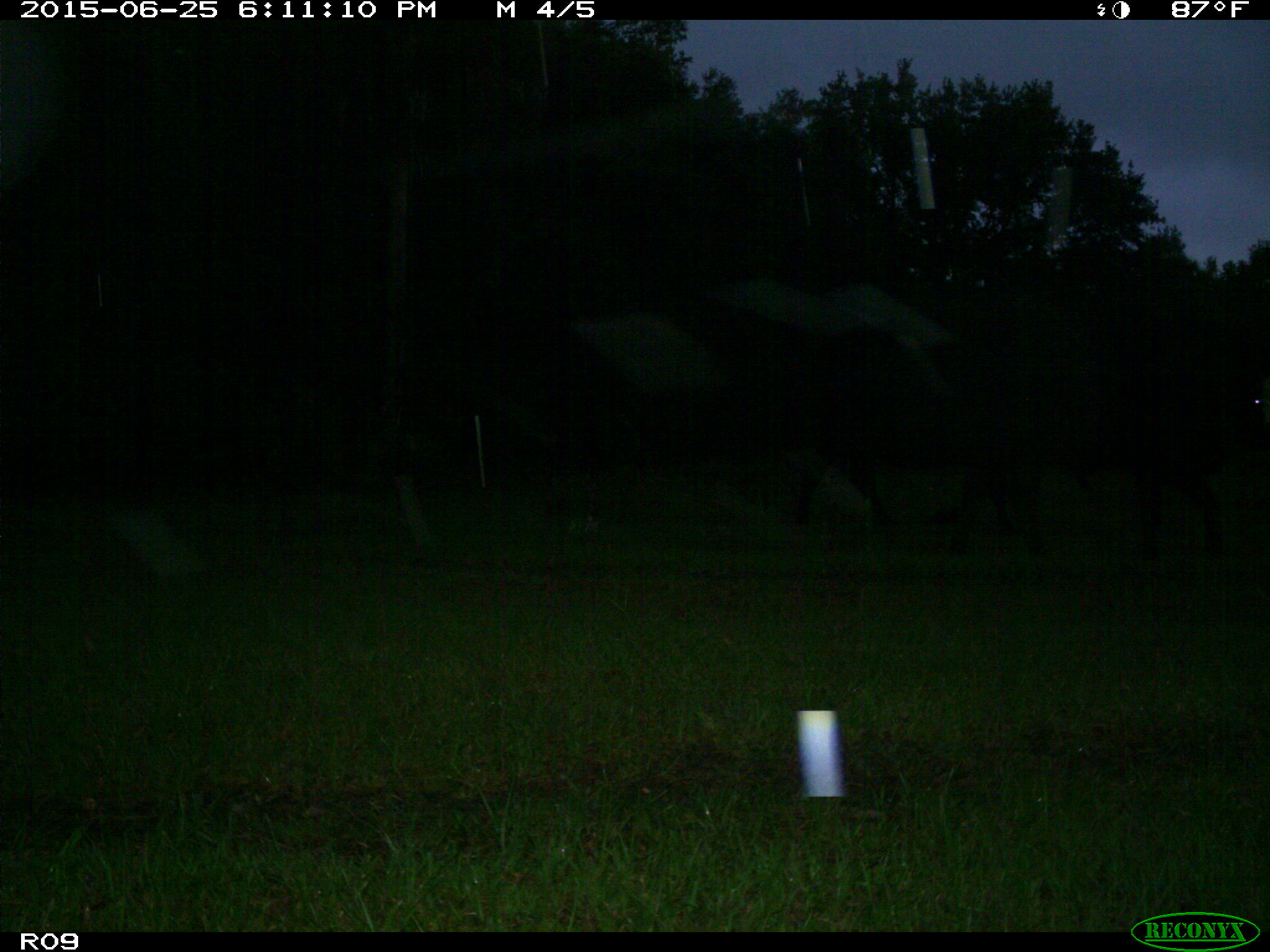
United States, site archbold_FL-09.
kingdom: Animalia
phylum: Chordata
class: Mammalia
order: Artiodactyla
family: Bovidae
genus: Bos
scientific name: Bos taurus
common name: domestic cow